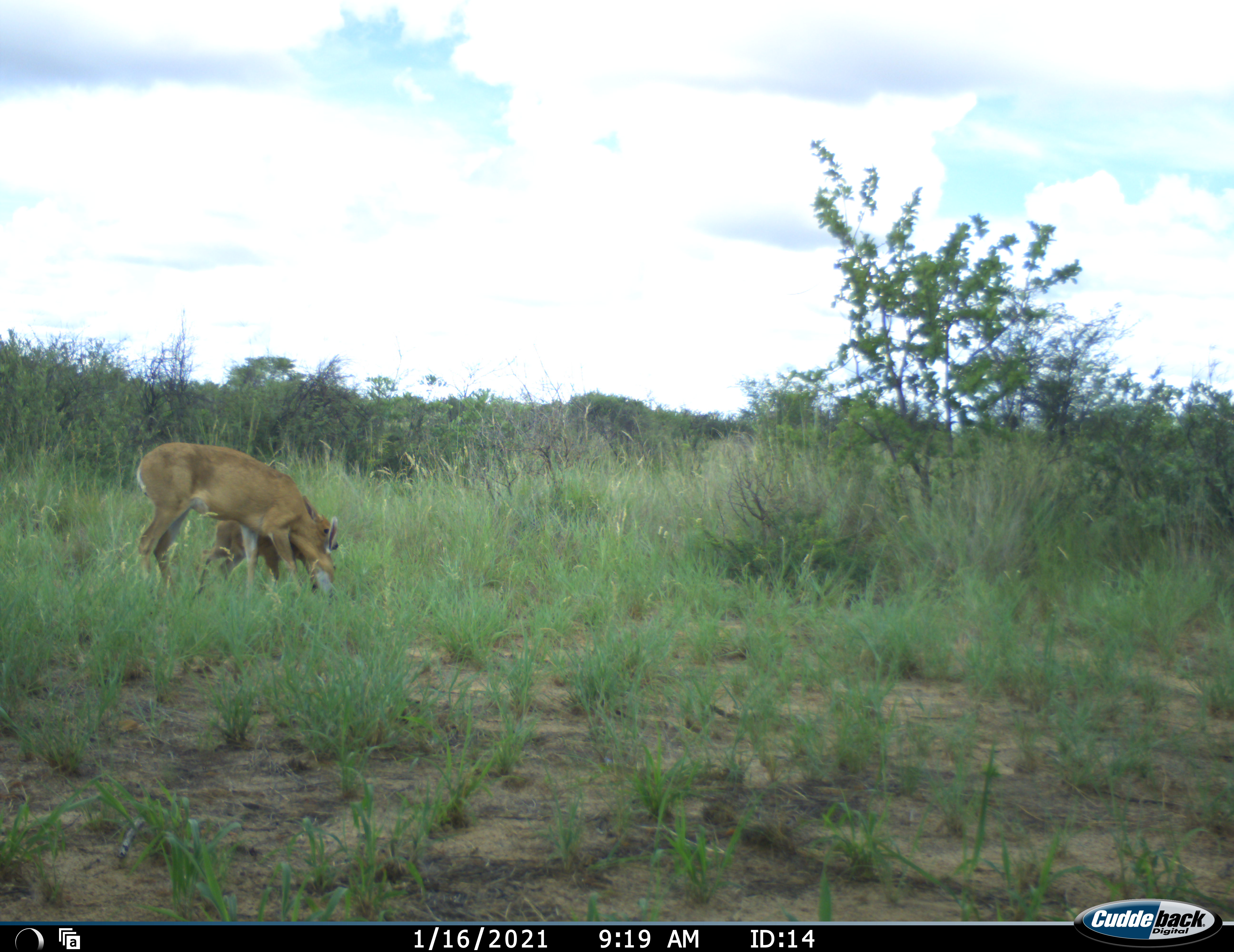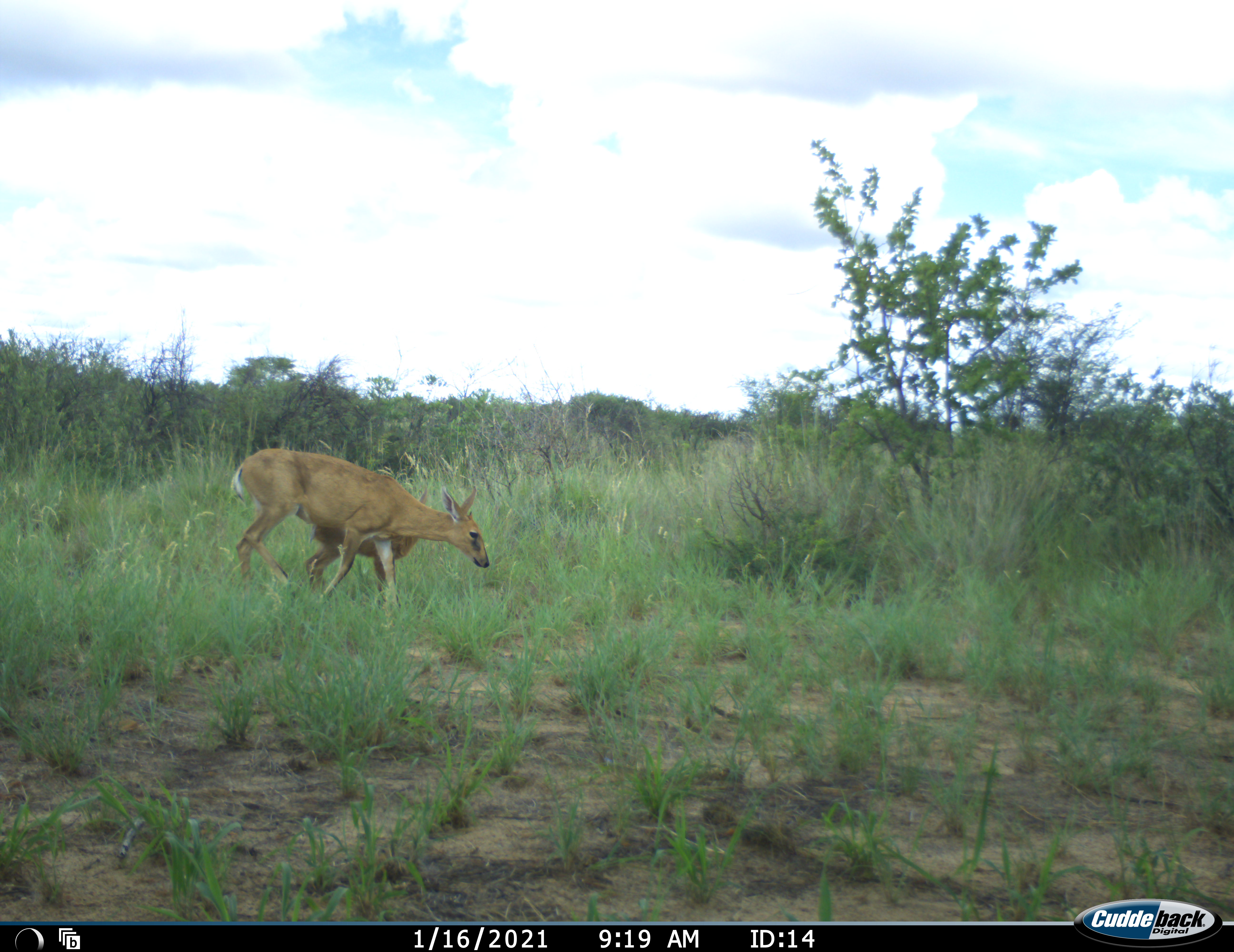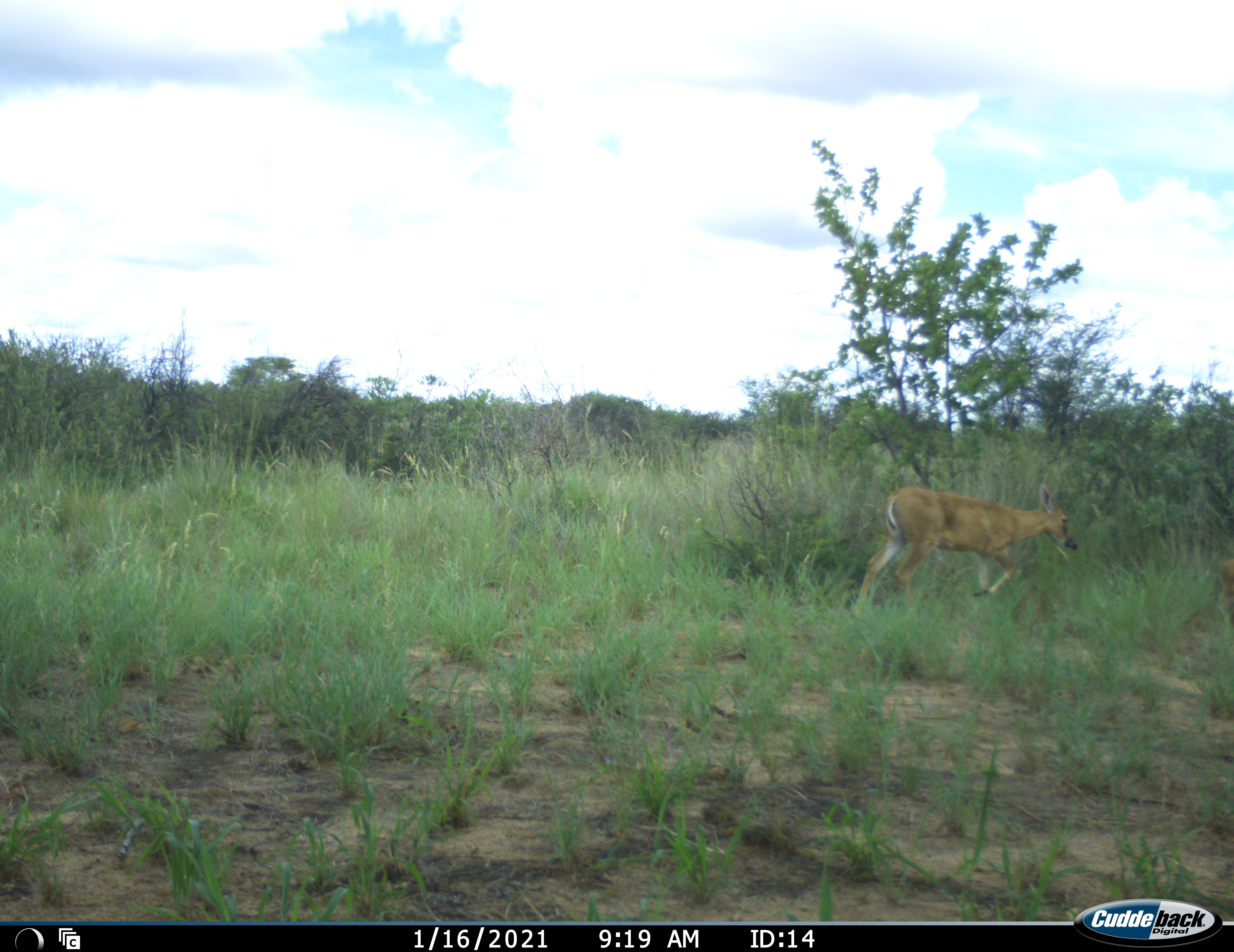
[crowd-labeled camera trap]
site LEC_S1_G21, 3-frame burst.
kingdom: Animalia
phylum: Chordata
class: Mammalia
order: Artiodactyla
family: Bovidae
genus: Sylvicapra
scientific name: Sylvicapra grimmia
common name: common duiker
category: duikercommongrey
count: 2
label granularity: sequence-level